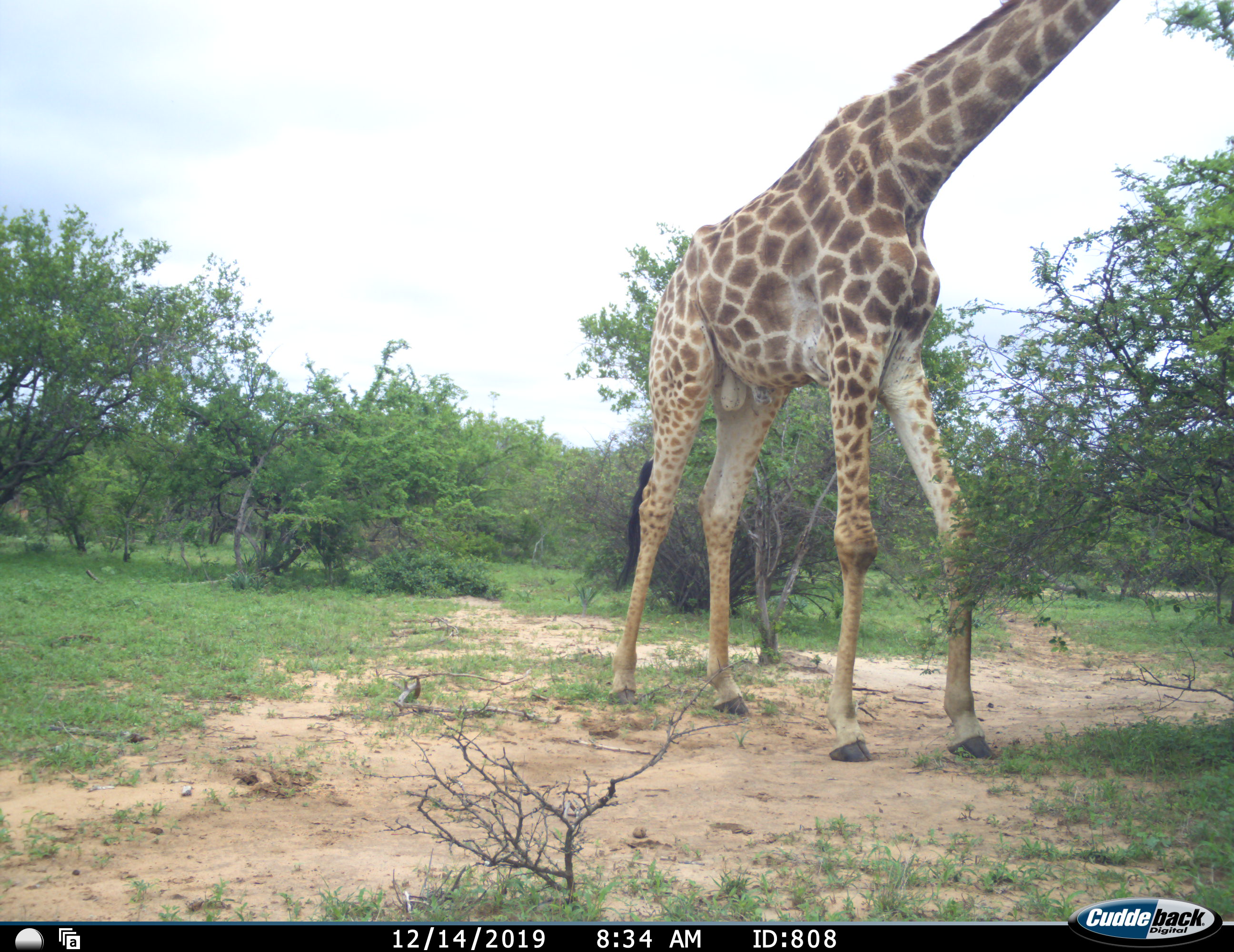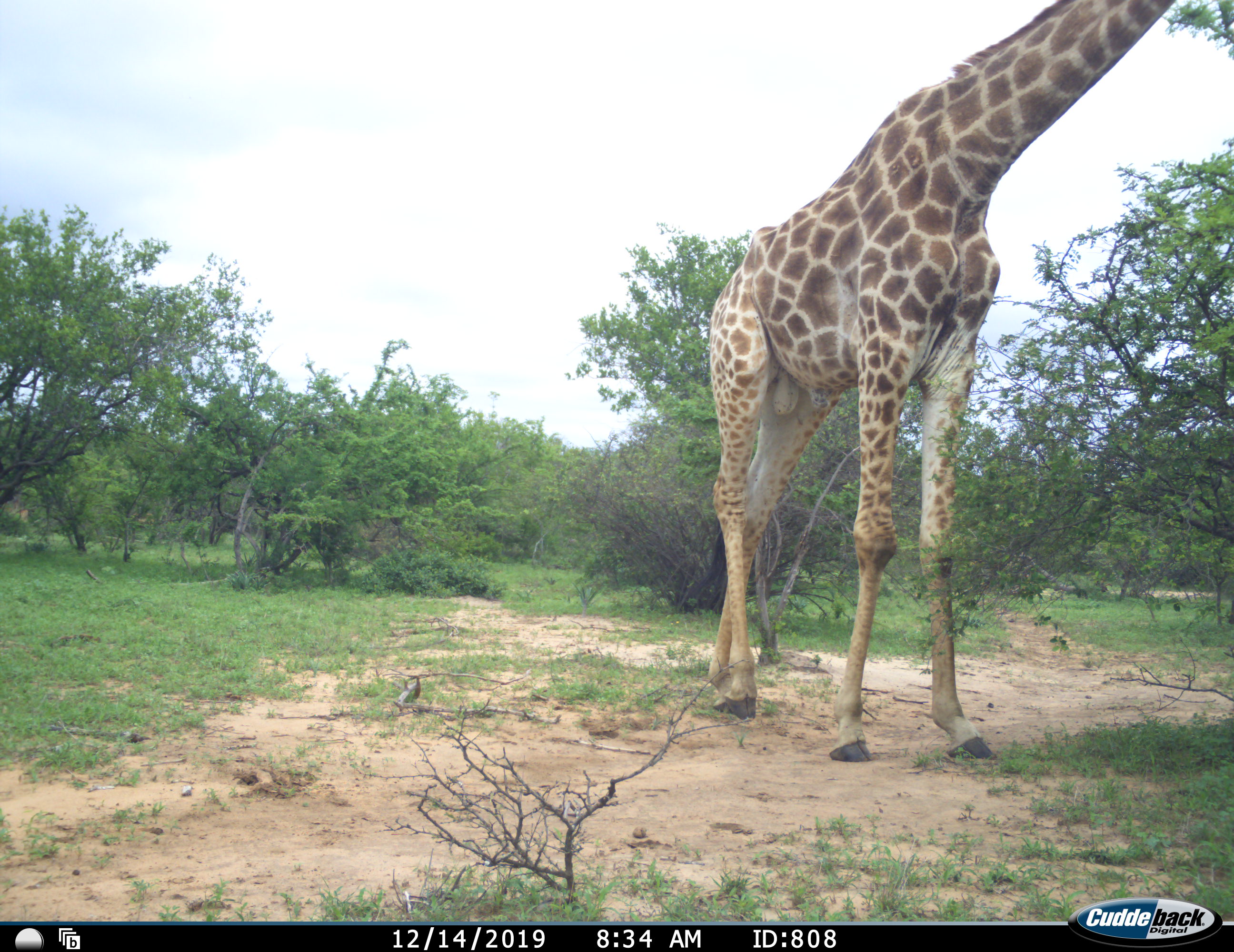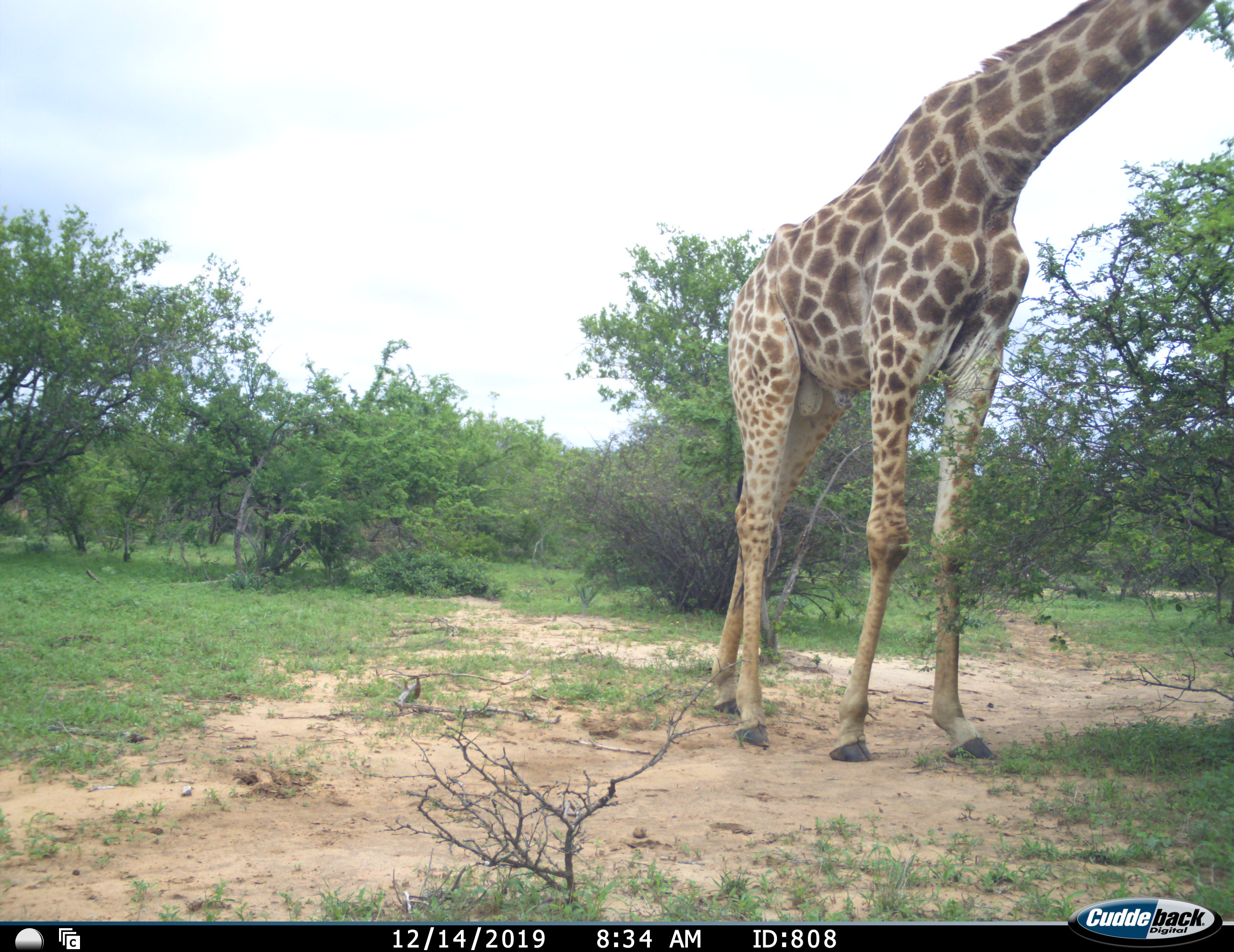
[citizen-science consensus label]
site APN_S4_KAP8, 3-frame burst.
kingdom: Animalia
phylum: Chordata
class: Mammalia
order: Artiodactyla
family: Giraffidae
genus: Giraffa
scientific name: Giraffa camelopardalis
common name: giraffe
Giraffe (Giraffa camelopardalis), count 1. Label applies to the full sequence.